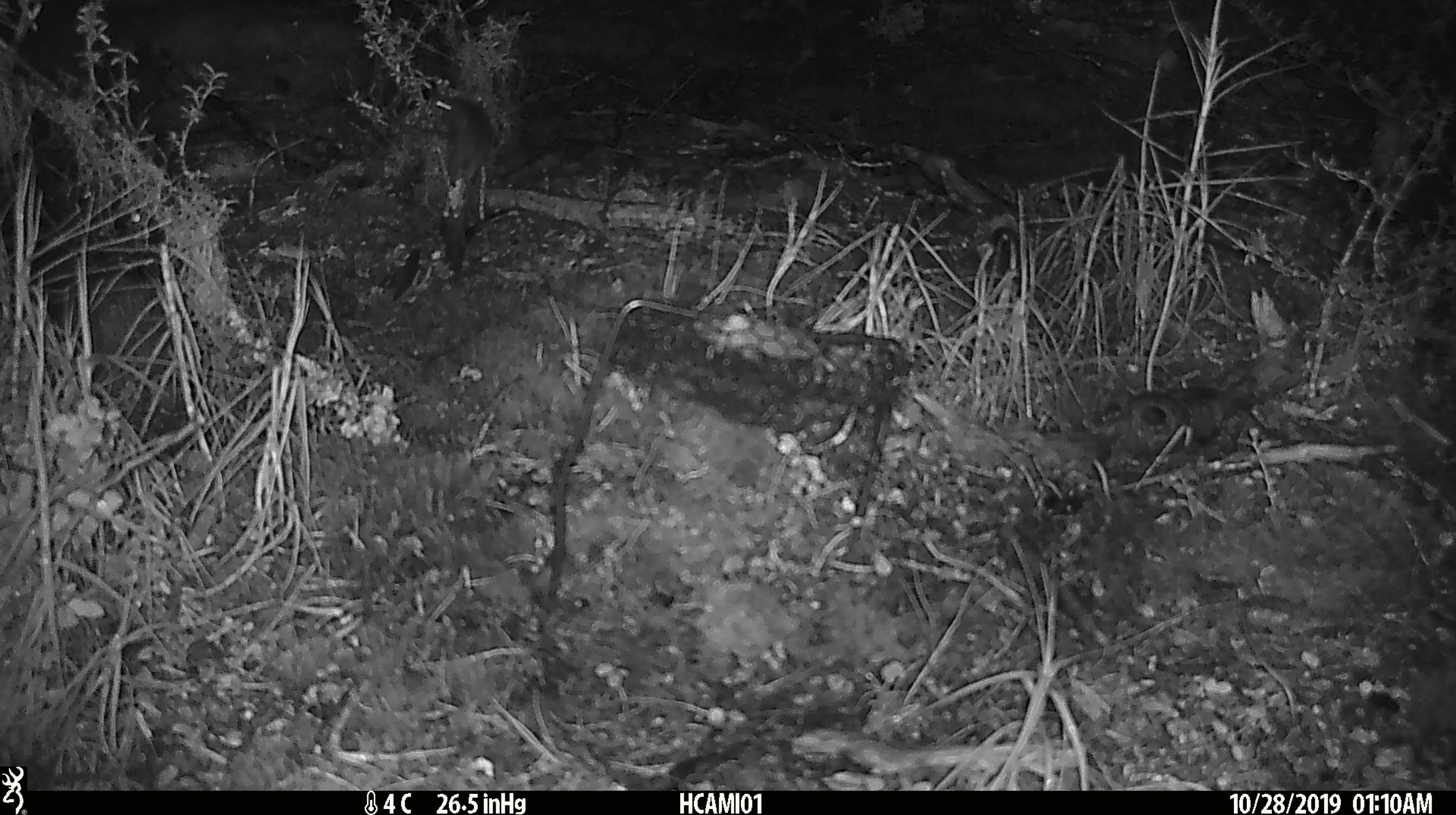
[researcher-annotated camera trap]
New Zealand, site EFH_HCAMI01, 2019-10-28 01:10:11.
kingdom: Animalia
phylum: Chordata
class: Mammalia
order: Rodentia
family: Muridae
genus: Mus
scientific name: Mus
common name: mouse